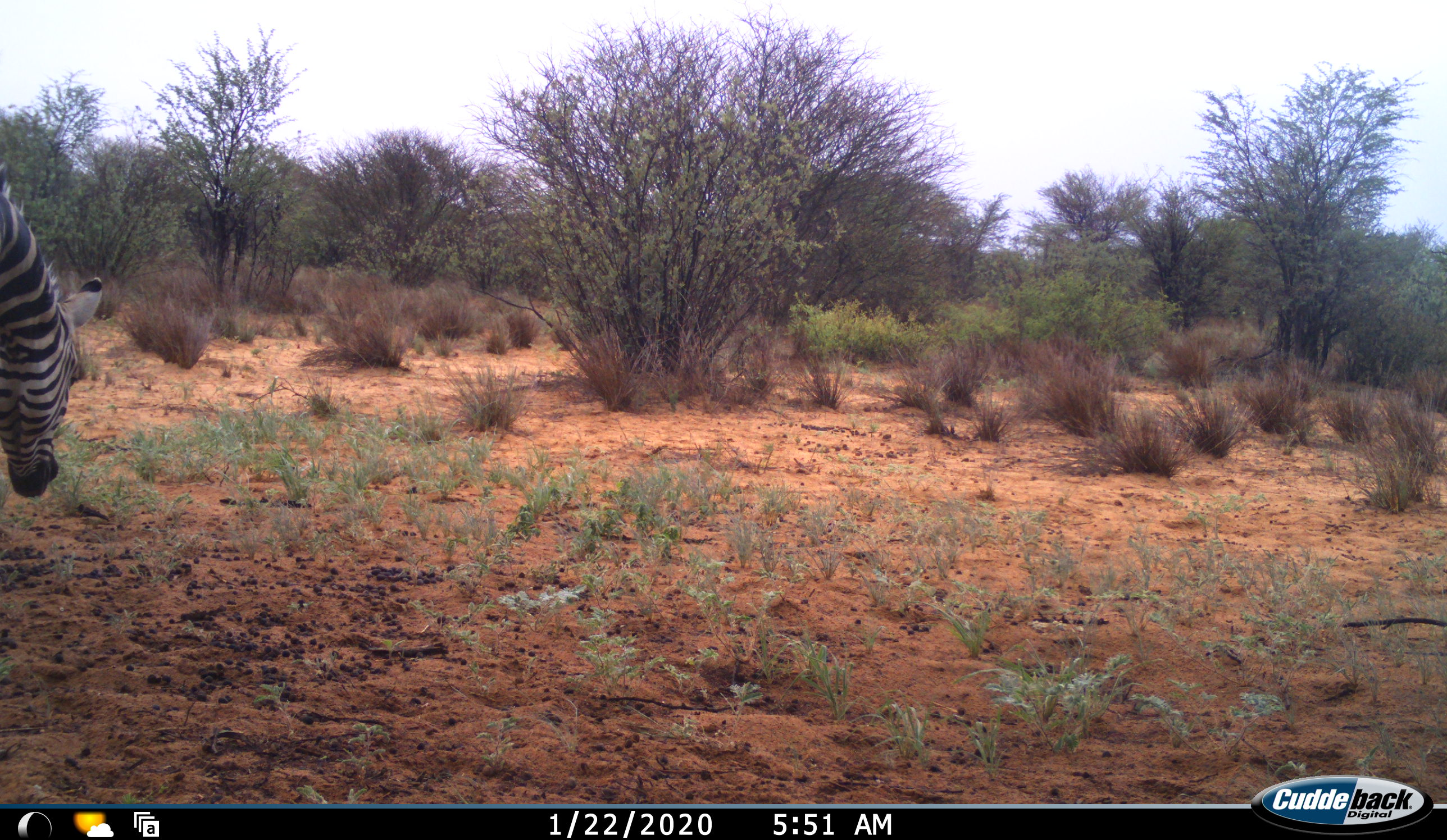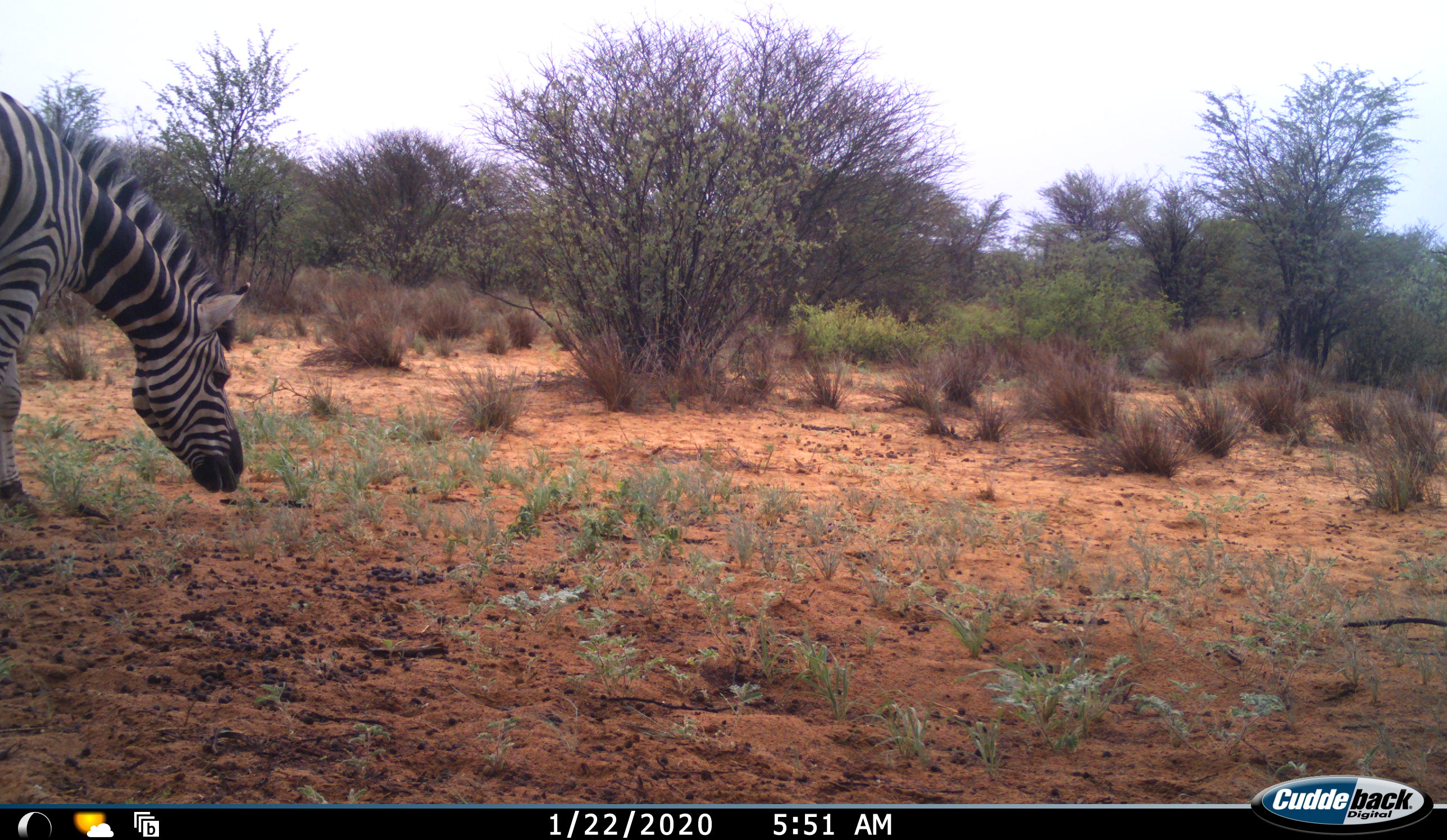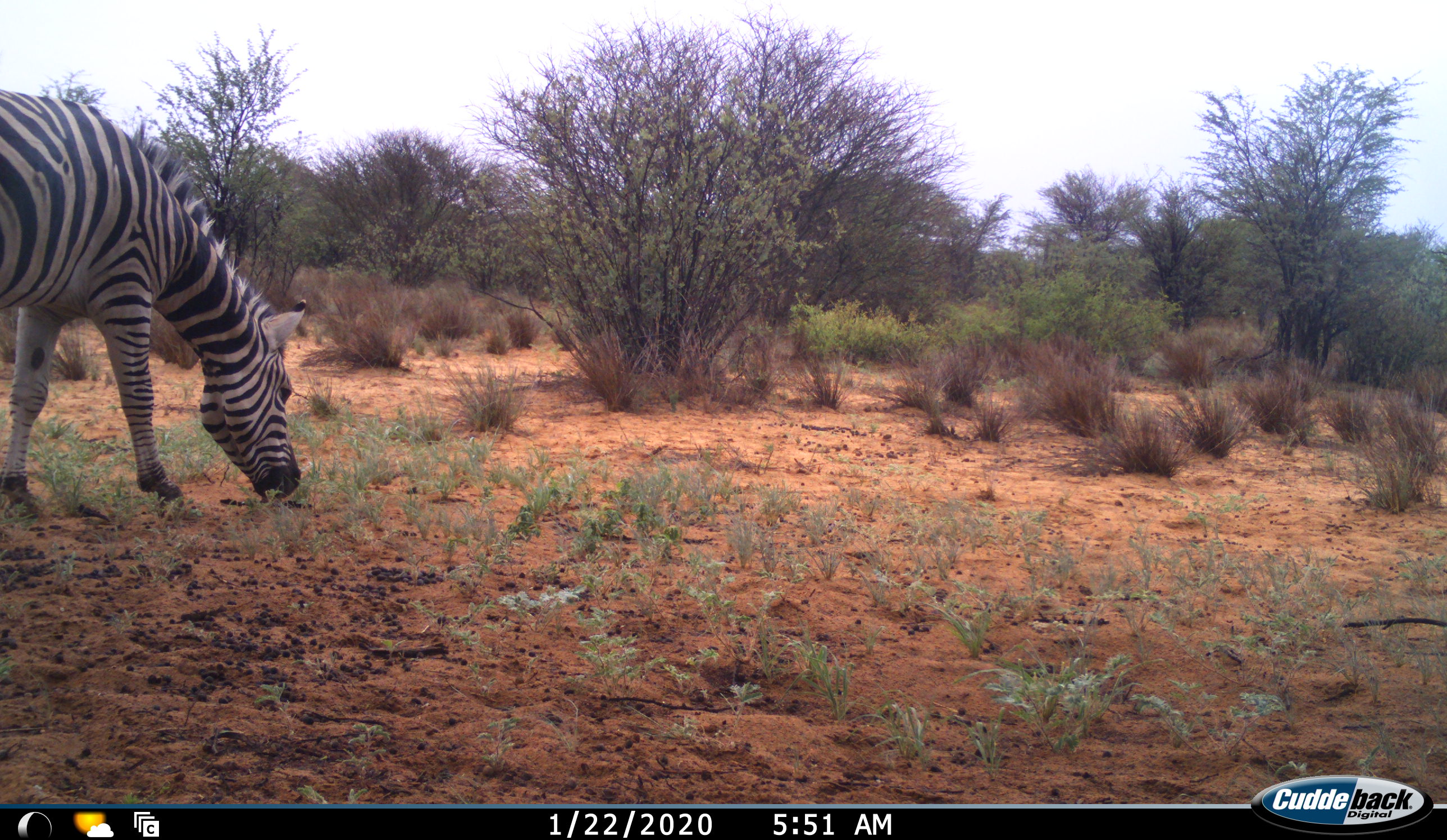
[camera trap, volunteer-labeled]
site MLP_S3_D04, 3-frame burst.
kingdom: Animalia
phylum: Chordata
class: Mammalia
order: Perissodactyla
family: Equidae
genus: Equus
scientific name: Equus quagga burchellii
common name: burchell's zebra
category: zebraburchells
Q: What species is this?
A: Zebraburchells (burchell's zebra) (Equus quagga burchellii).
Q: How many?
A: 1.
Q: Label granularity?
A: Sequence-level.